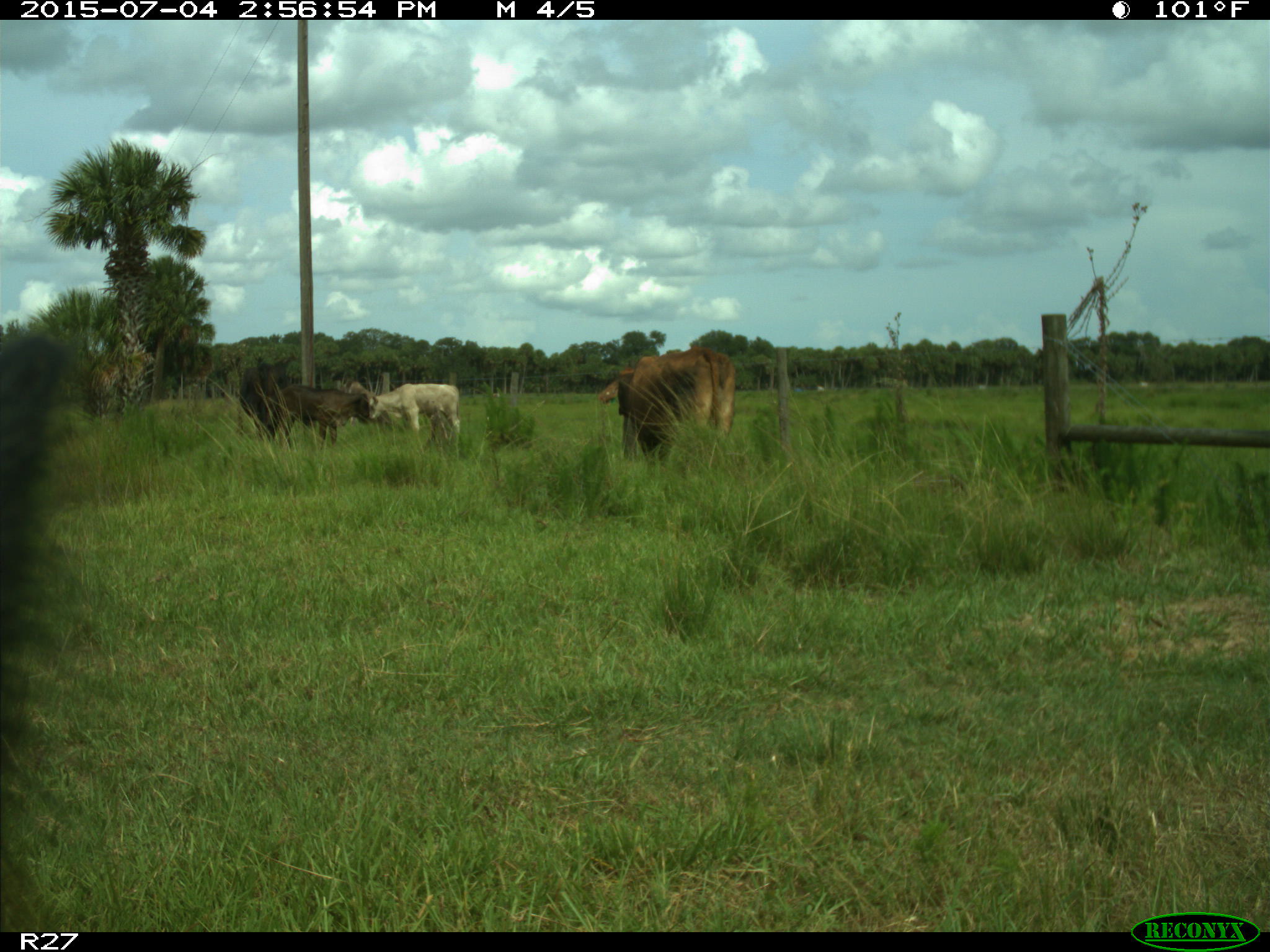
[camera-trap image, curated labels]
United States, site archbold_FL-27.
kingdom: Animalia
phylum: Chordata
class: Mammalia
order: Artiodactyla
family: Bovidae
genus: Bos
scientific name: Bos taurus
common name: domestic cow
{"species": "Bos taurus (domestic cow)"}